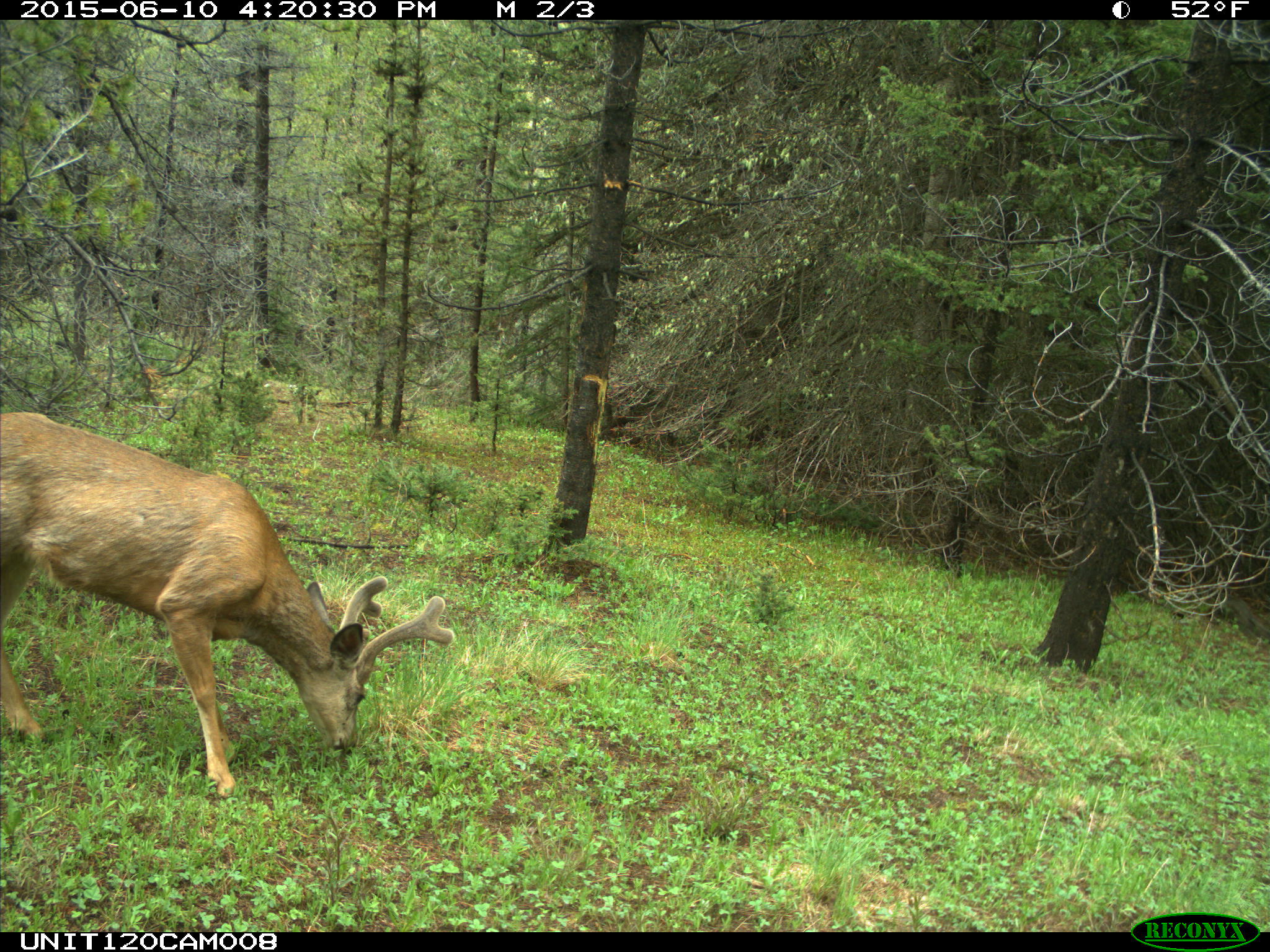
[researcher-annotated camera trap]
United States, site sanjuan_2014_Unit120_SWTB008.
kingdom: Animalia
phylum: Chordata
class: Mammalia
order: Artiodactyla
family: Cervidae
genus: Odocoileus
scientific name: Odocoileus hemionus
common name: mule deer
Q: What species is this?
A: Odocoileus hemionus (mule deer).